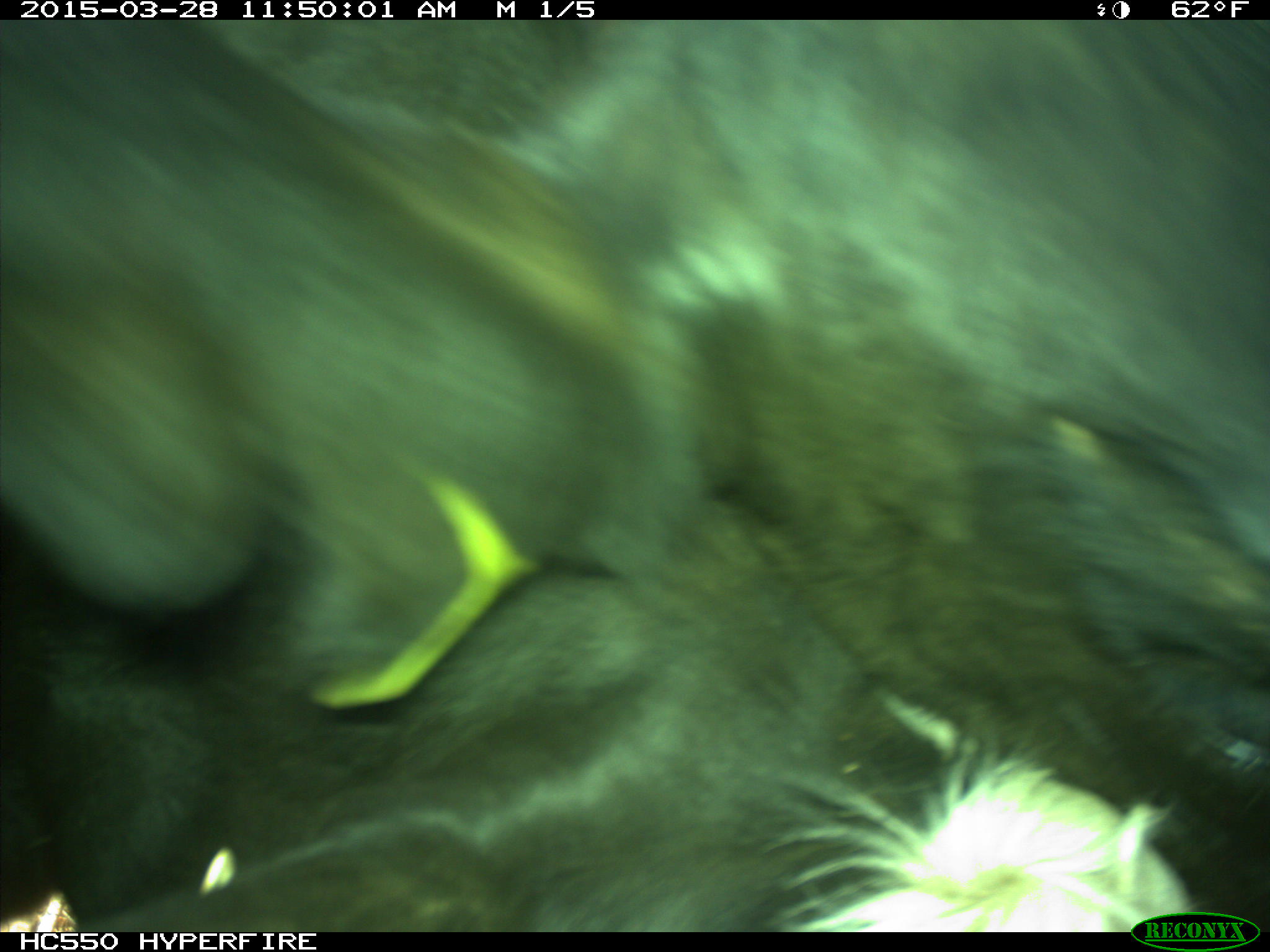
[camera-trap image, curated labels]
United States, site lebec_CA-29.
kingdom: Animalia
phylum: Chordata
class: Mammalia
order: Artiodactyla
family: Bovidae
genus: Bos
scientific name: Bos taurus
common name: domestic cow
Bos taurus (domestic cow).